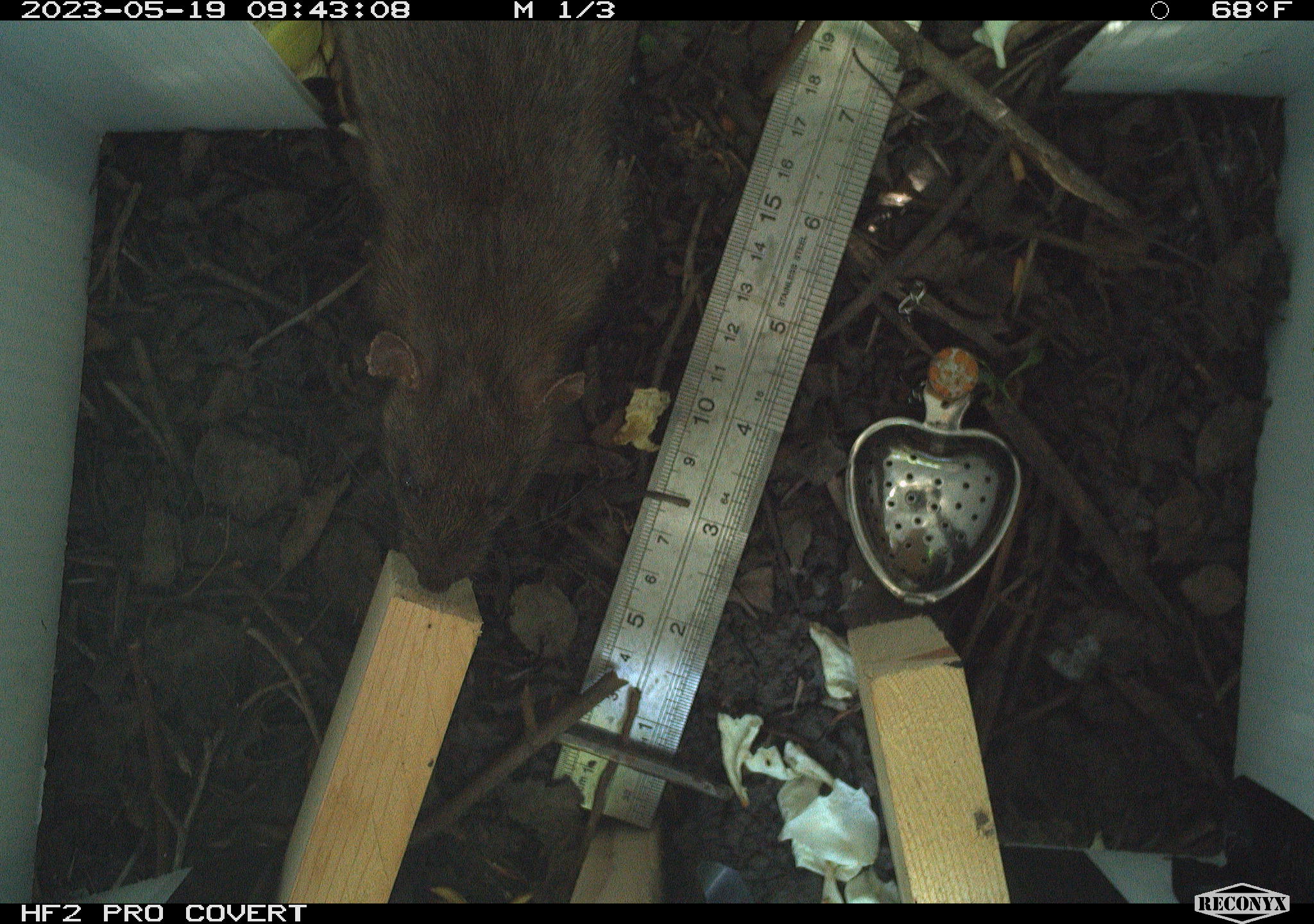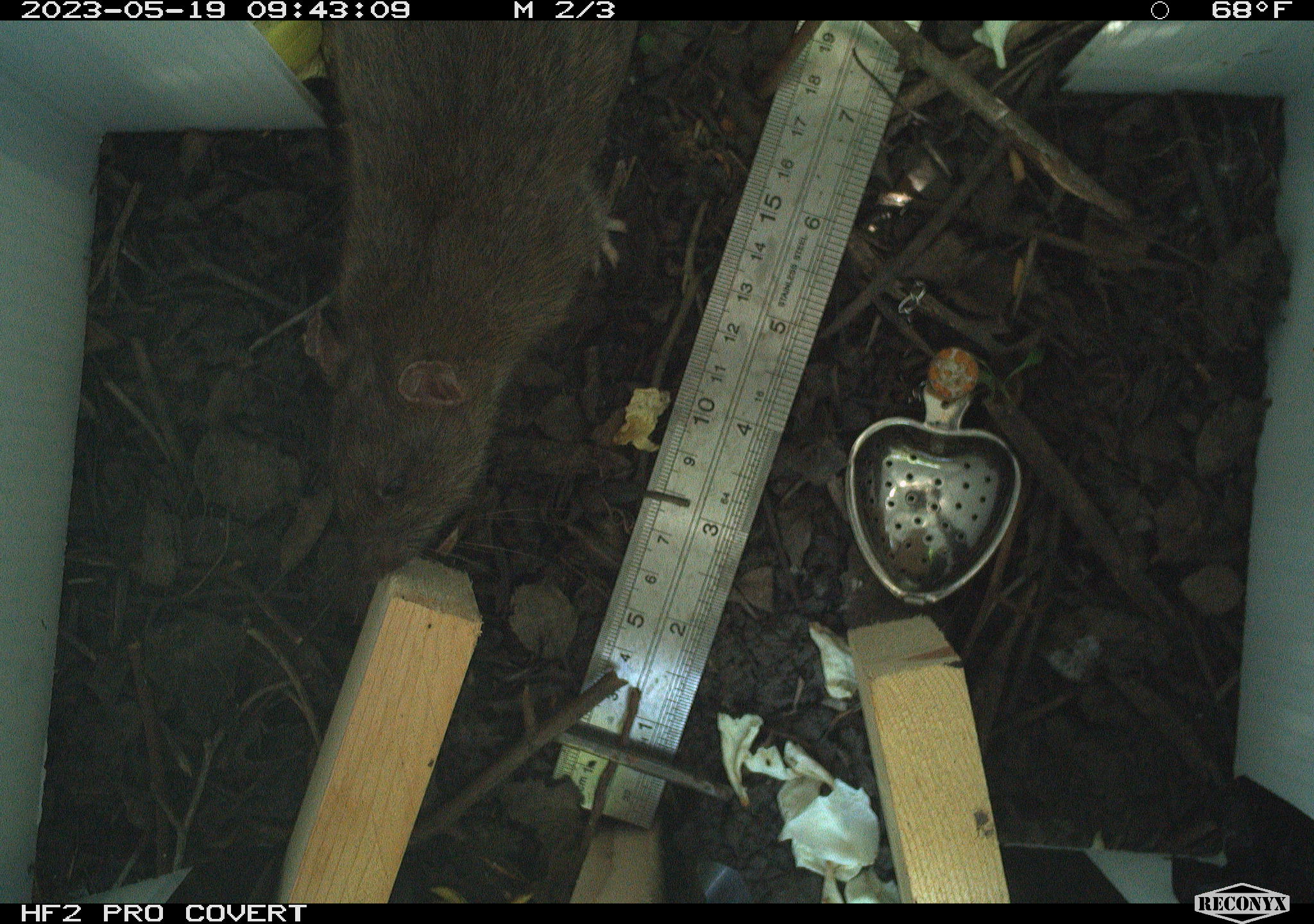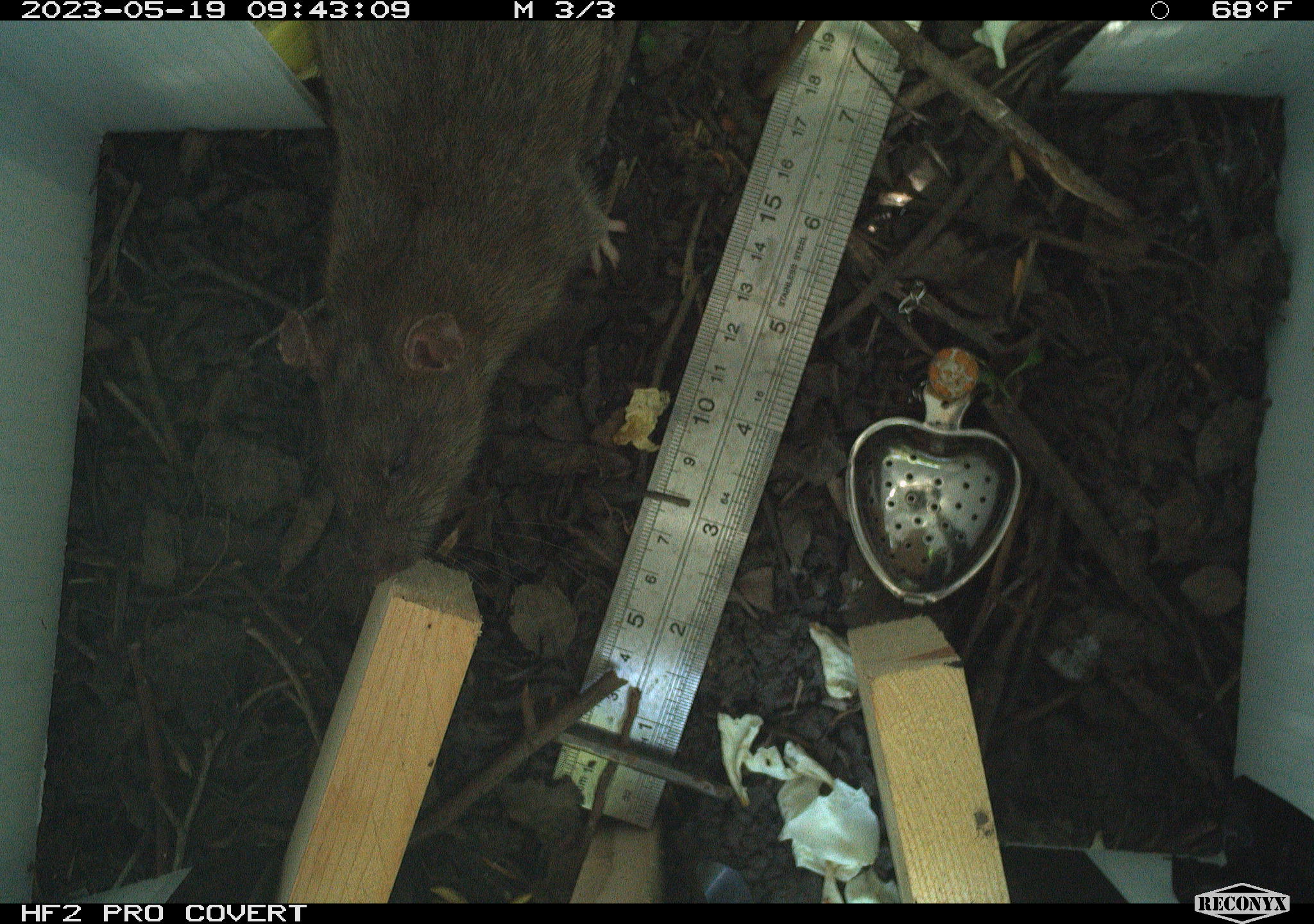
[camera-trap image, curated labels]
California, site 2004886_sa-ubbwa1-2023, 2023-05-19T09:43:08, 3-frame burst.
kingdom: Animalia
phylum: Chordata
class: Mammalia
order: Rodentia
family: Muridae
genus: Rattus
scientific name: Rattus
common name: rat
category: rattus species